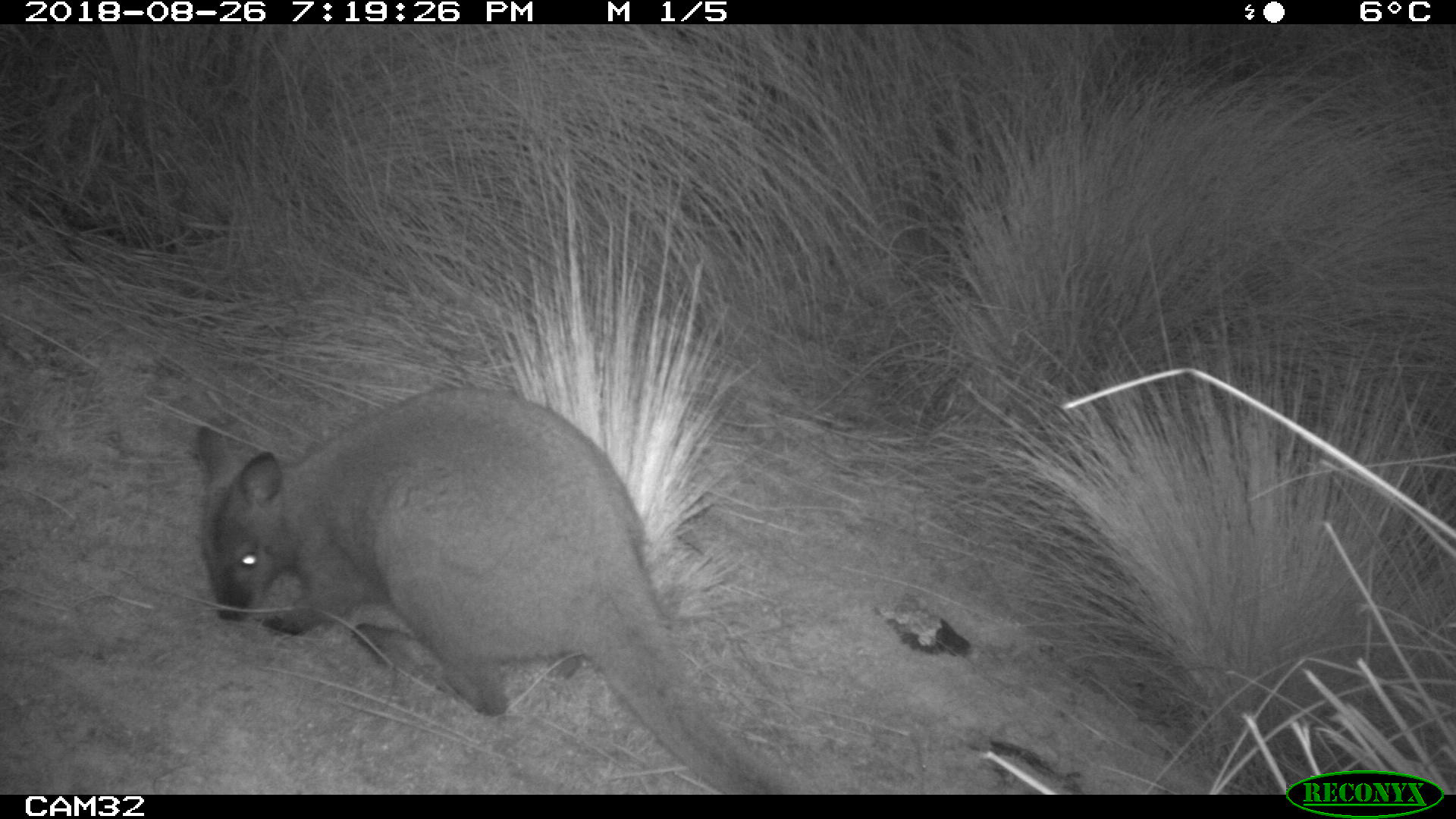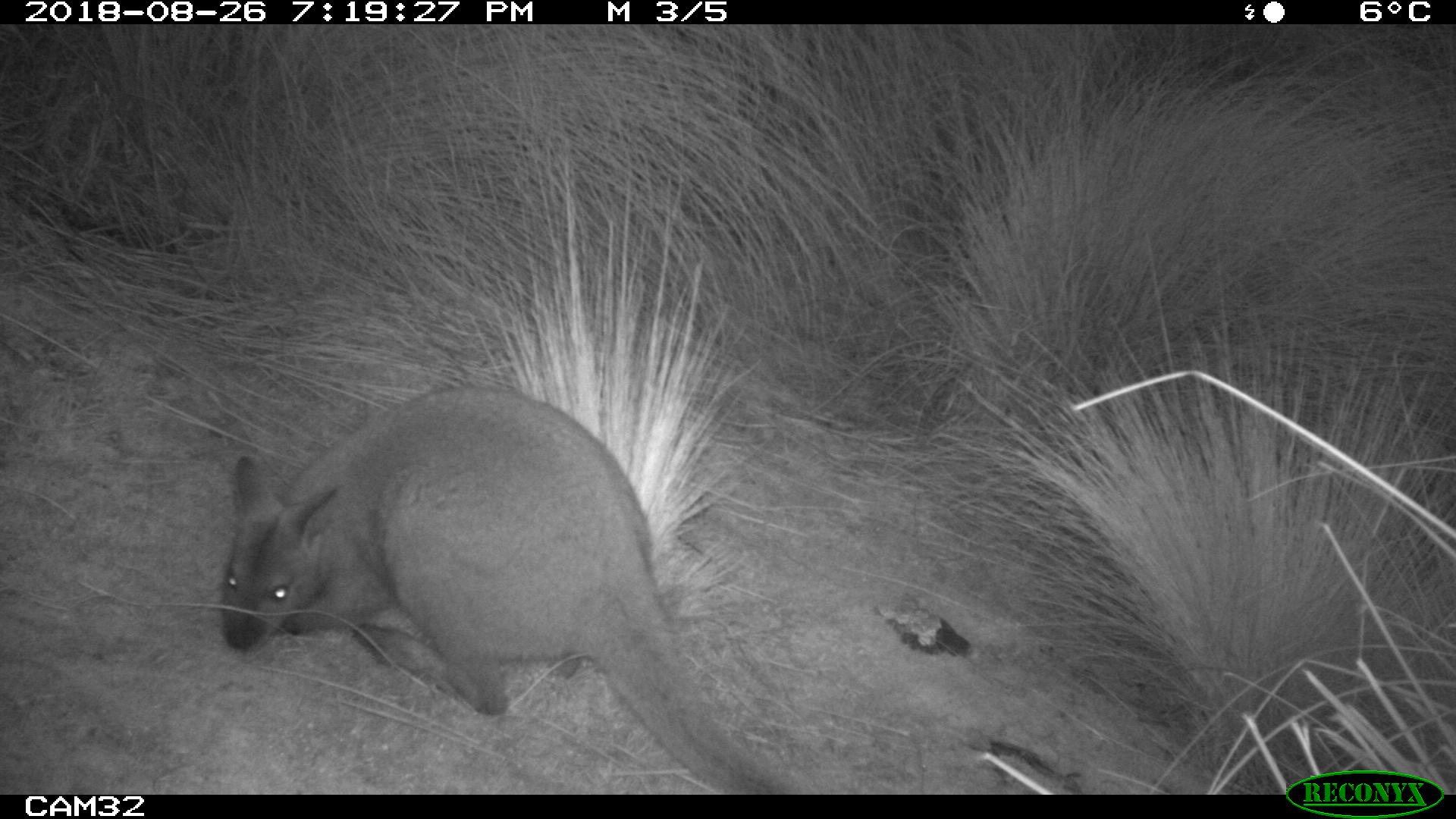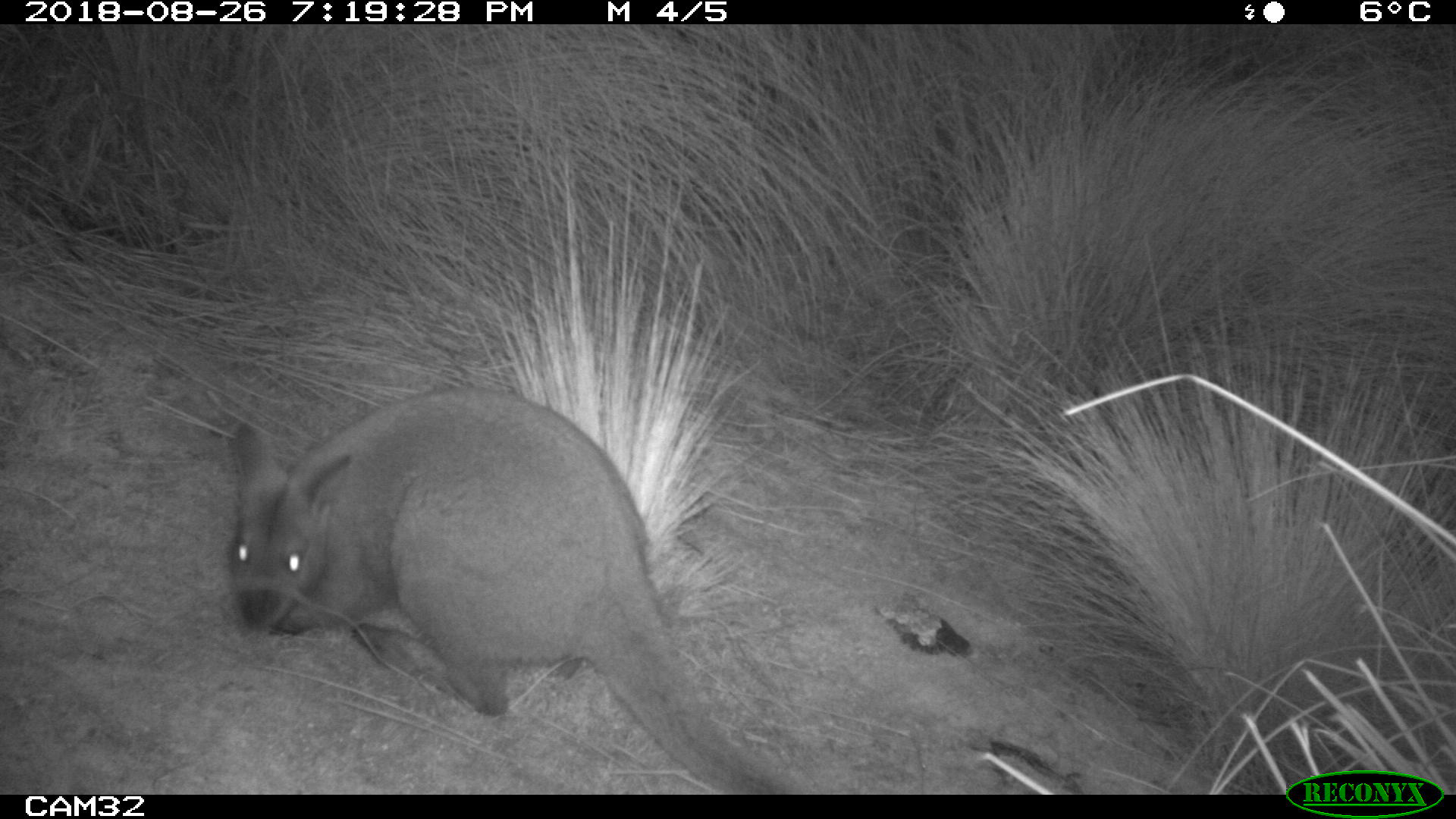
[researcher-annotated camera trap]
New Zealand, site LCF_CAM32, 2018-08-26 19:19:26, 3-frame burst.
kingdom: Animalia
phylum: Chordata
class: Mammalia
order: Diprotodontia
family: Macropodidae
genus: Notamacropus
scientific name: Notamacropus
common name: wallaby